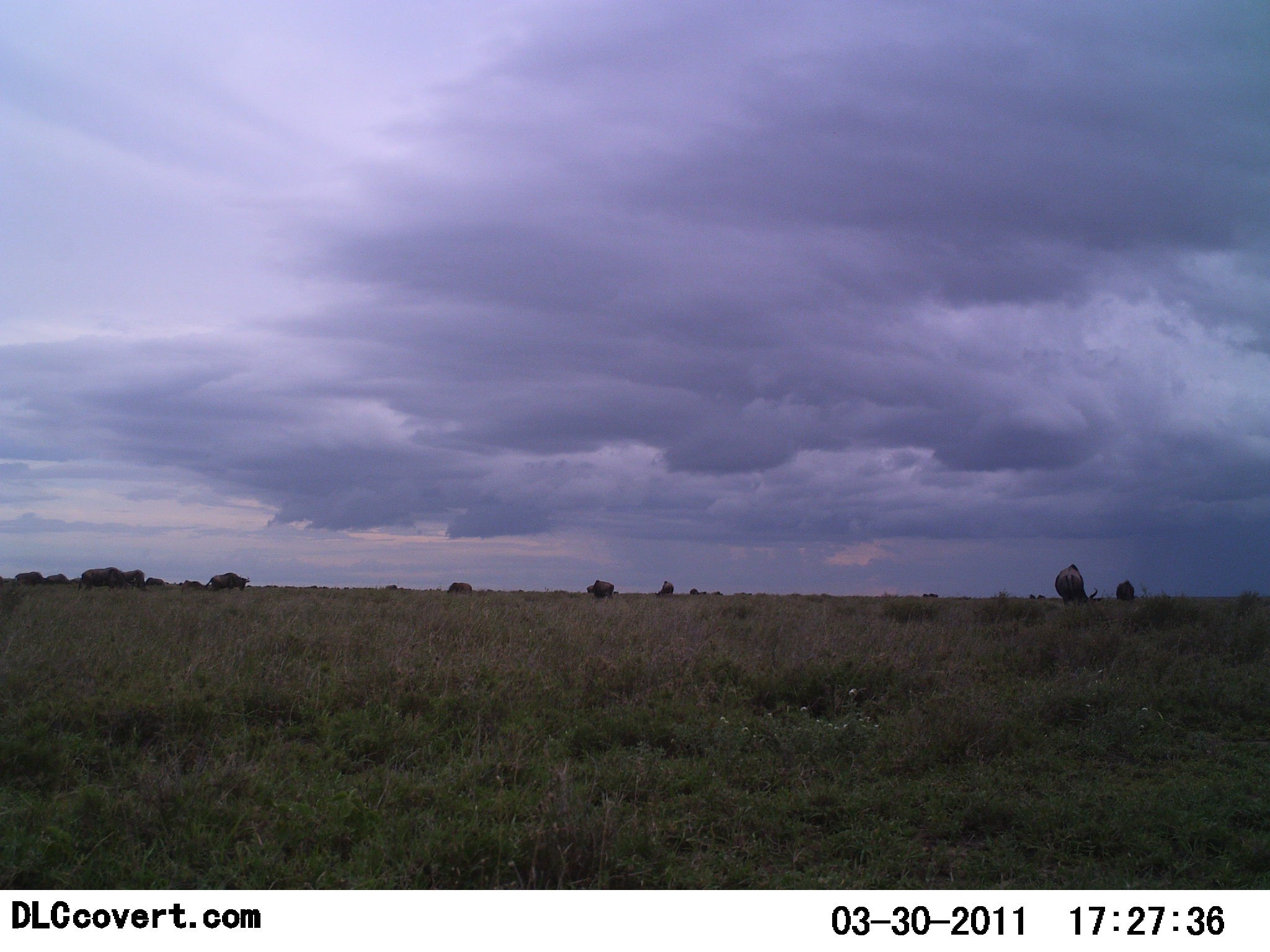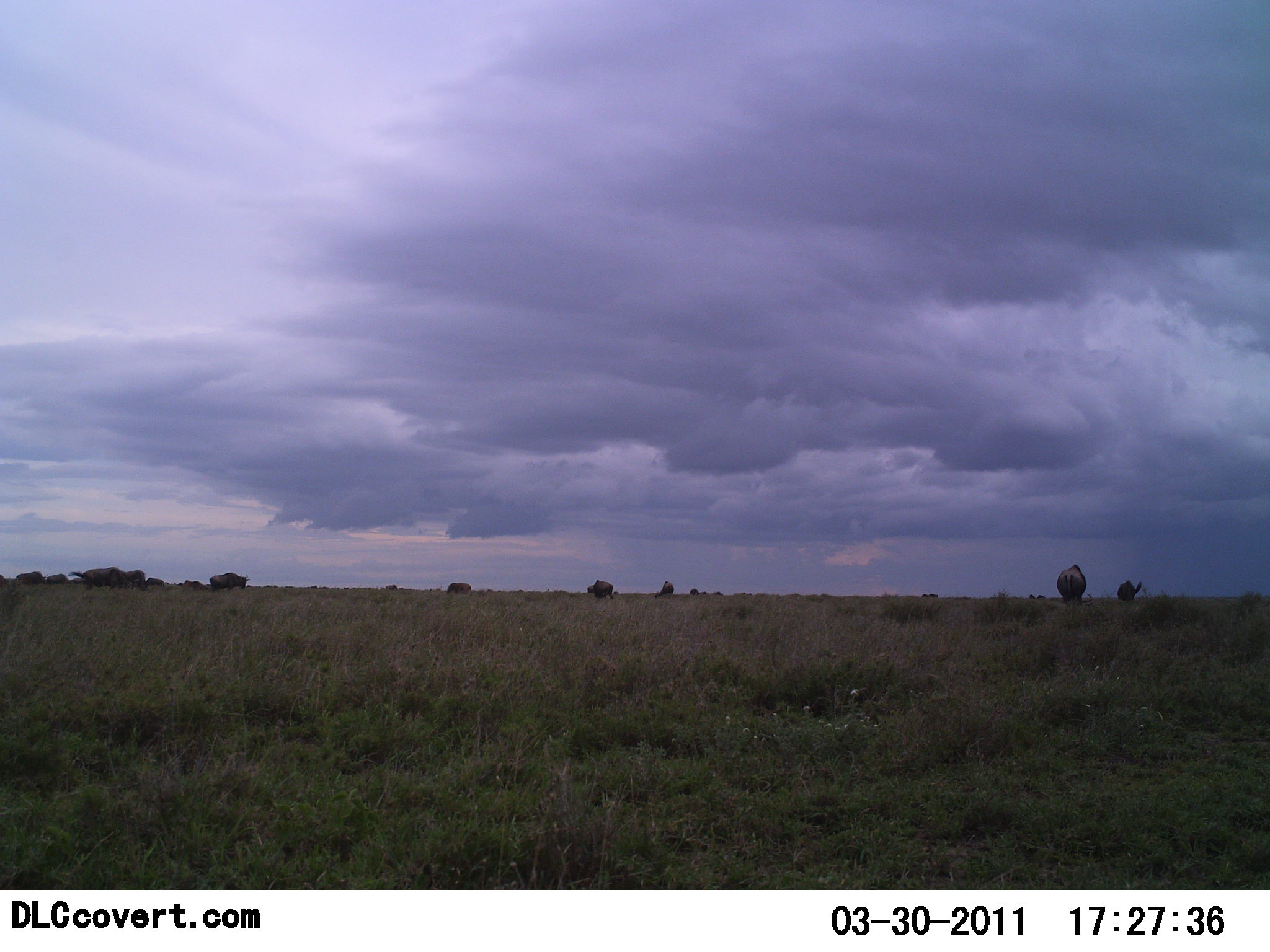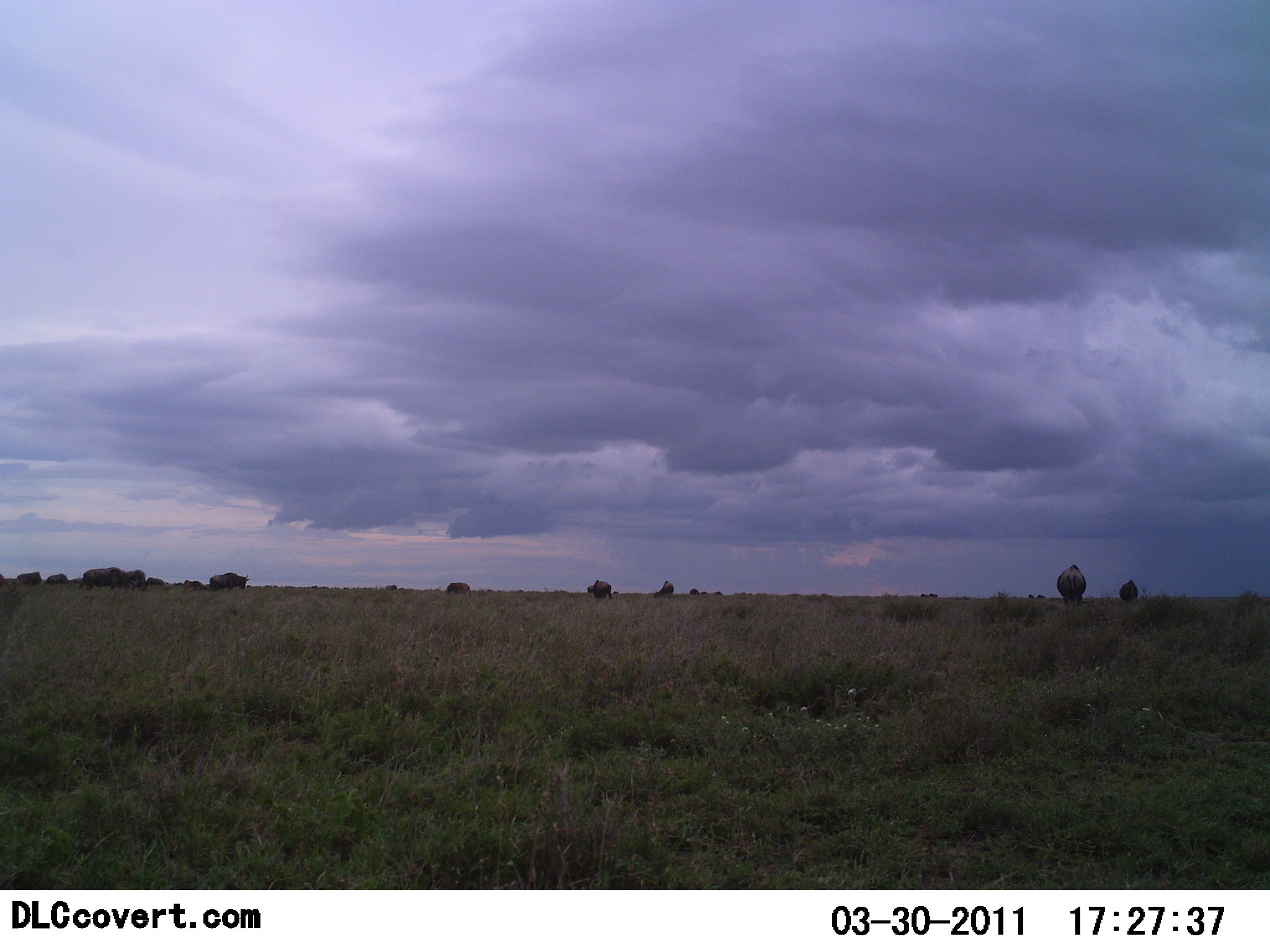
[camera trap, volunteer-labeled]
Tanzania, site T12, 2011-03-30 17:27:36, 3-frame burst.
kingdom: Animalia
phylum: Chordata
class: Mammalia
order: Artiodactyla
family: Bovidae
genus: Connochaetes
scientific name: Connochaetes taurinus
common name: blue wildebeest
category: wildebeest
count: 9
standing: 0%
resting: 0%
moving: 20%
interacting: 0%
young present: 0%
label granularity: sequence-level